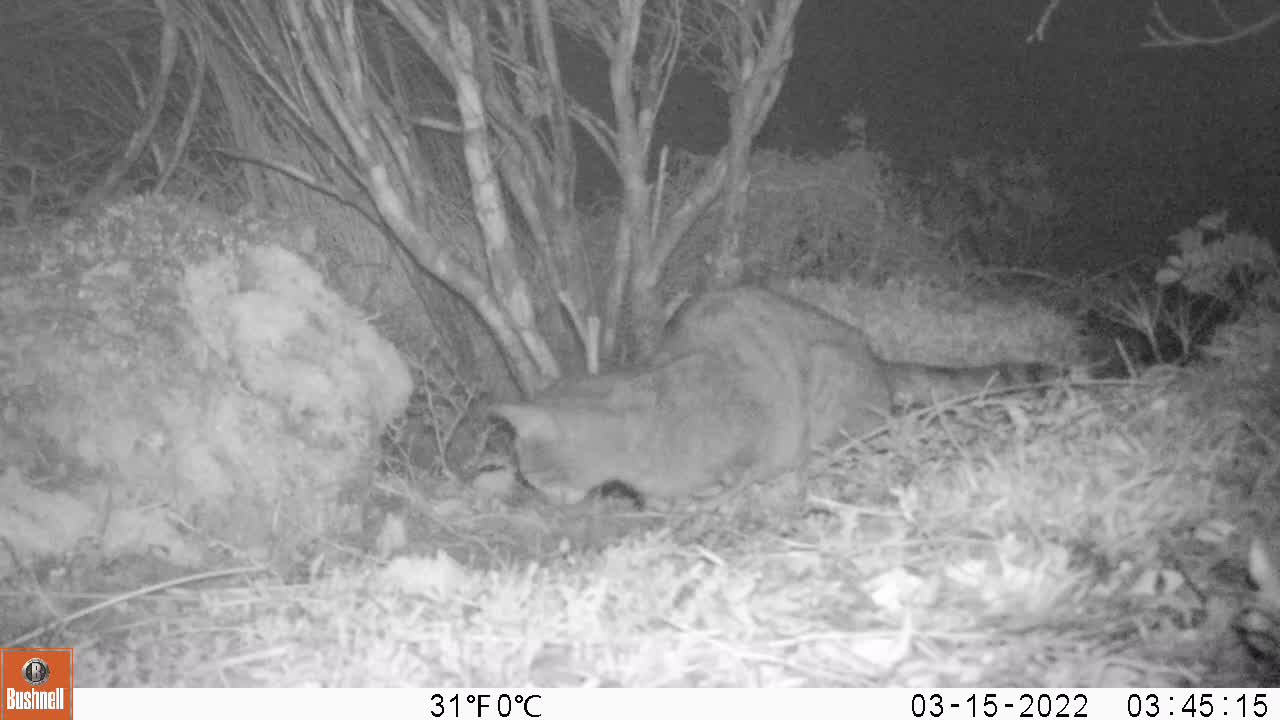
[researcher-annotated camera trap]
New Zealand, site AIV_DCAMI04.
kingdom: Animalia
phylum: Chordata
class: Mammalia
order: Carnivora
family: Felidae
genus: Felis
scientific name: Felis catus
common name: domestic cat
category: cat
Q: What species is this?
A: Cat (domestic cat) (Felis catus).